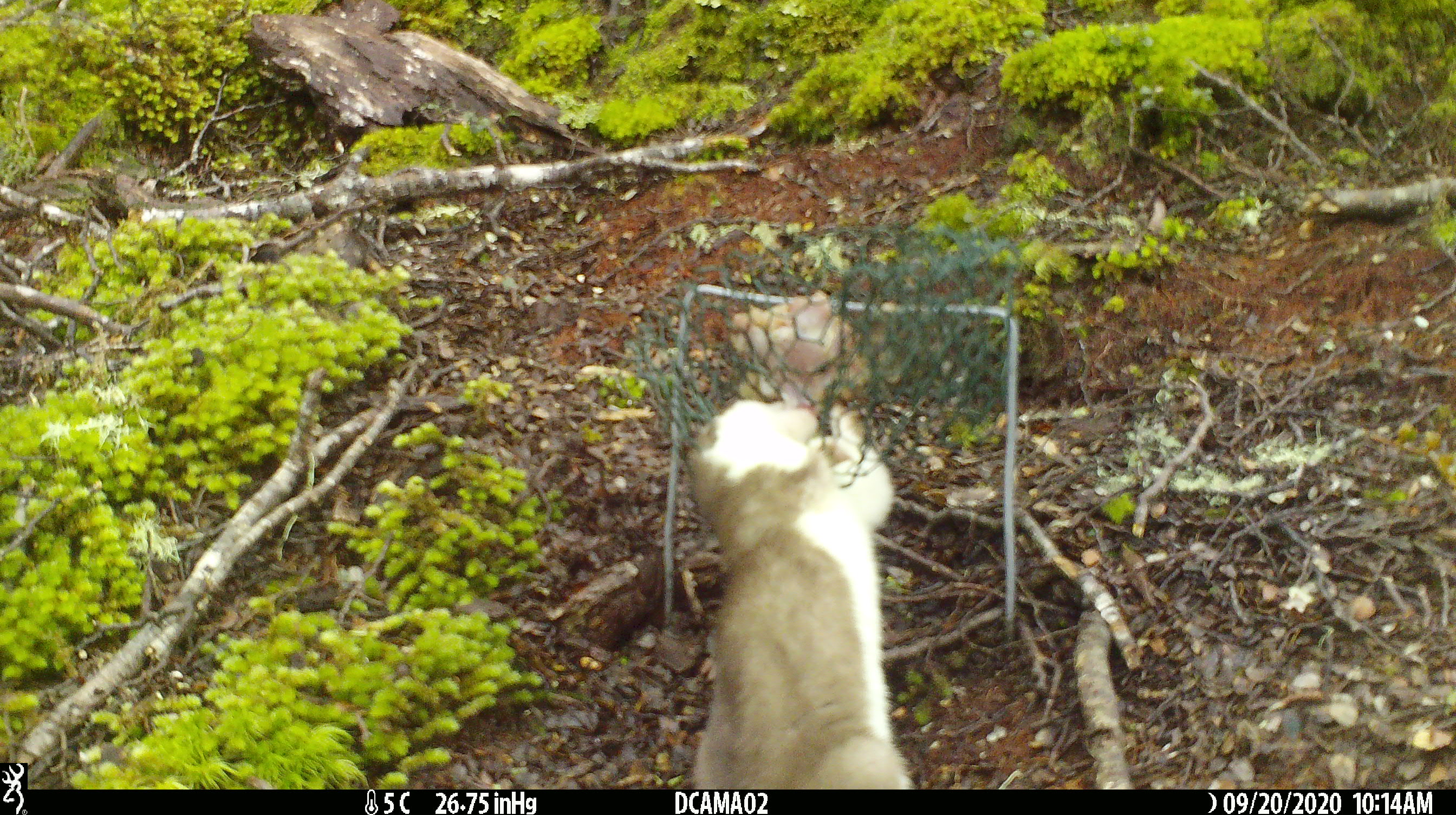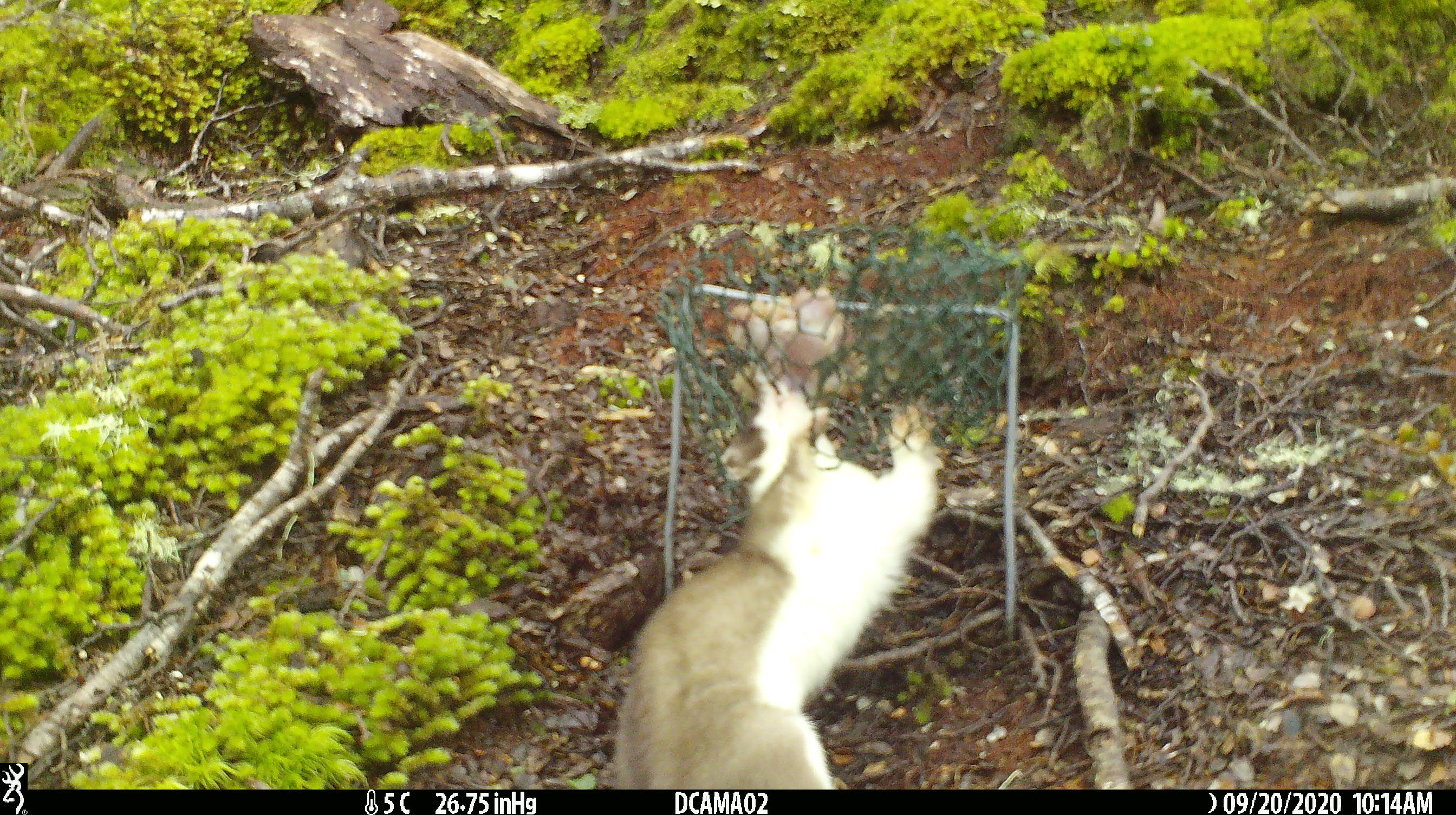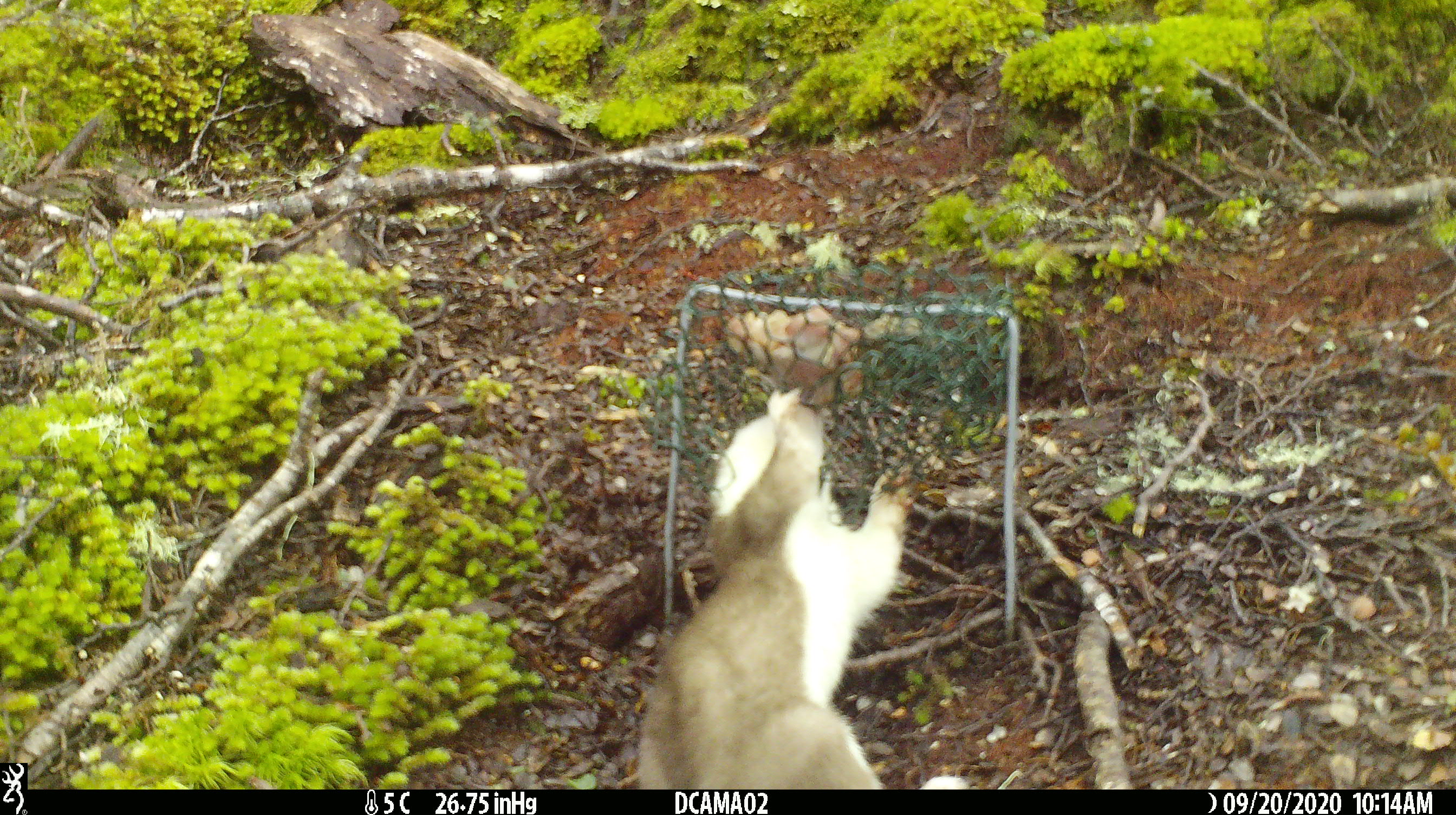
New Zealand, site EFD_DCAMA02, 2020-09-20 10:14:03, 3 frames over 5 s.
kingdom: Animalia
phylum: Chordata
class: Mammalia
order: Carnivora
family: Mustelidae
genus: Mustela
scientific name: Mustela erminea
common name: stoat